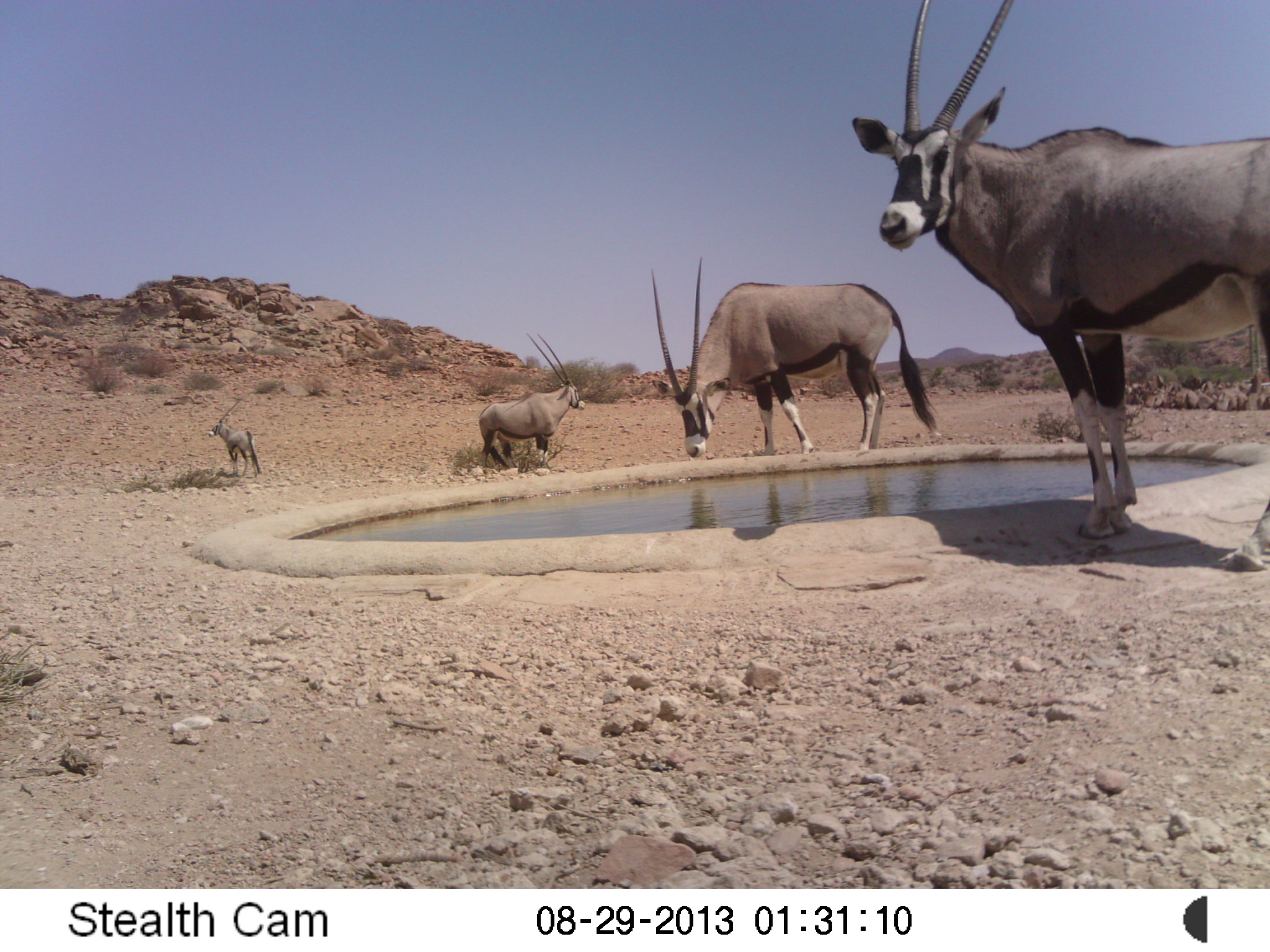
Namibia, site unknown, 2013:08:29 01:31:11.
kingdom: Animalia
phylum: Chordata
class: Mammalia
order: Artiodactyla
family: Bovidae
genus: Oryx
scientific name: Oryx gazella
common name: gemsbok